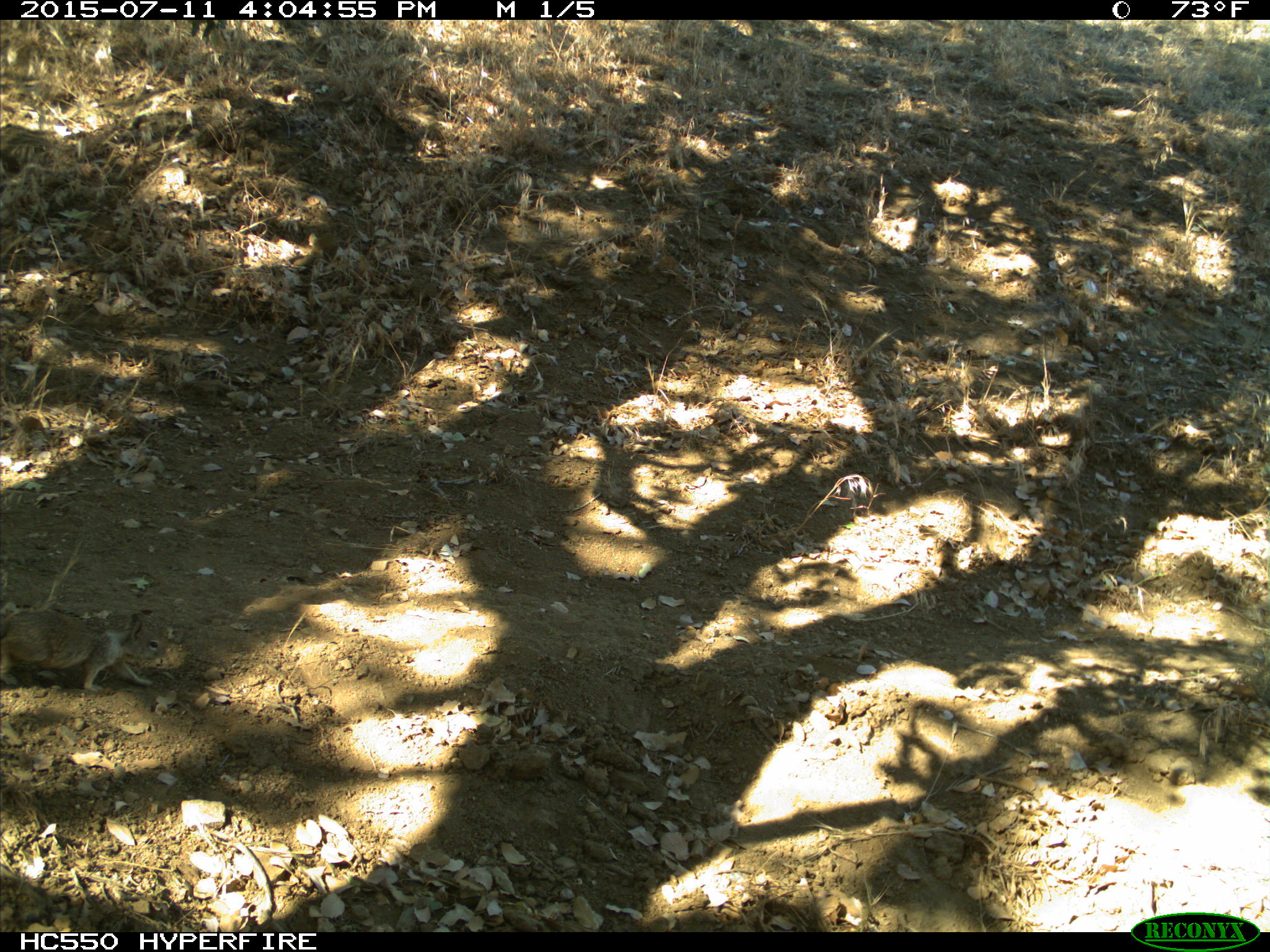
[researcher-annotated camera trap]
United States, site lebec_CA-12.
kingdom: Animalia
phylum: Chordata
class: Mammalia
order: Rodentia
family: Sciuridae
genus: Otospermophilus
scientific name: Otospermophilus beecheyi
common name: california ground squirrel